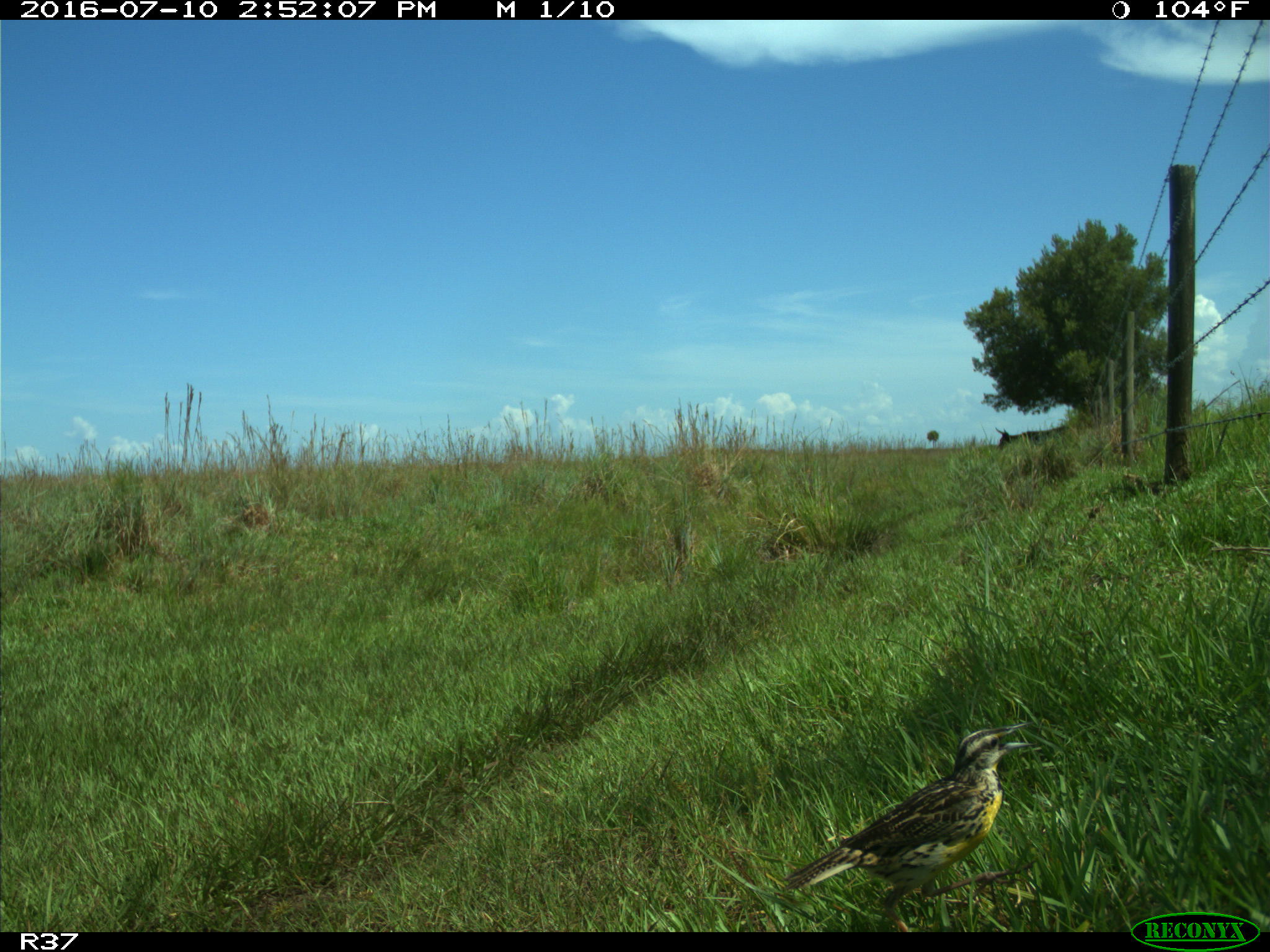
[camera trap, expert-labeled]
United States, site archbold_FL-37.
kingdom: Animalia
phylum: Chordata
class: Aves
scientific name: Aves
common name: birds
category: unidentified bird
Unidentified bird (birds) (Aves).